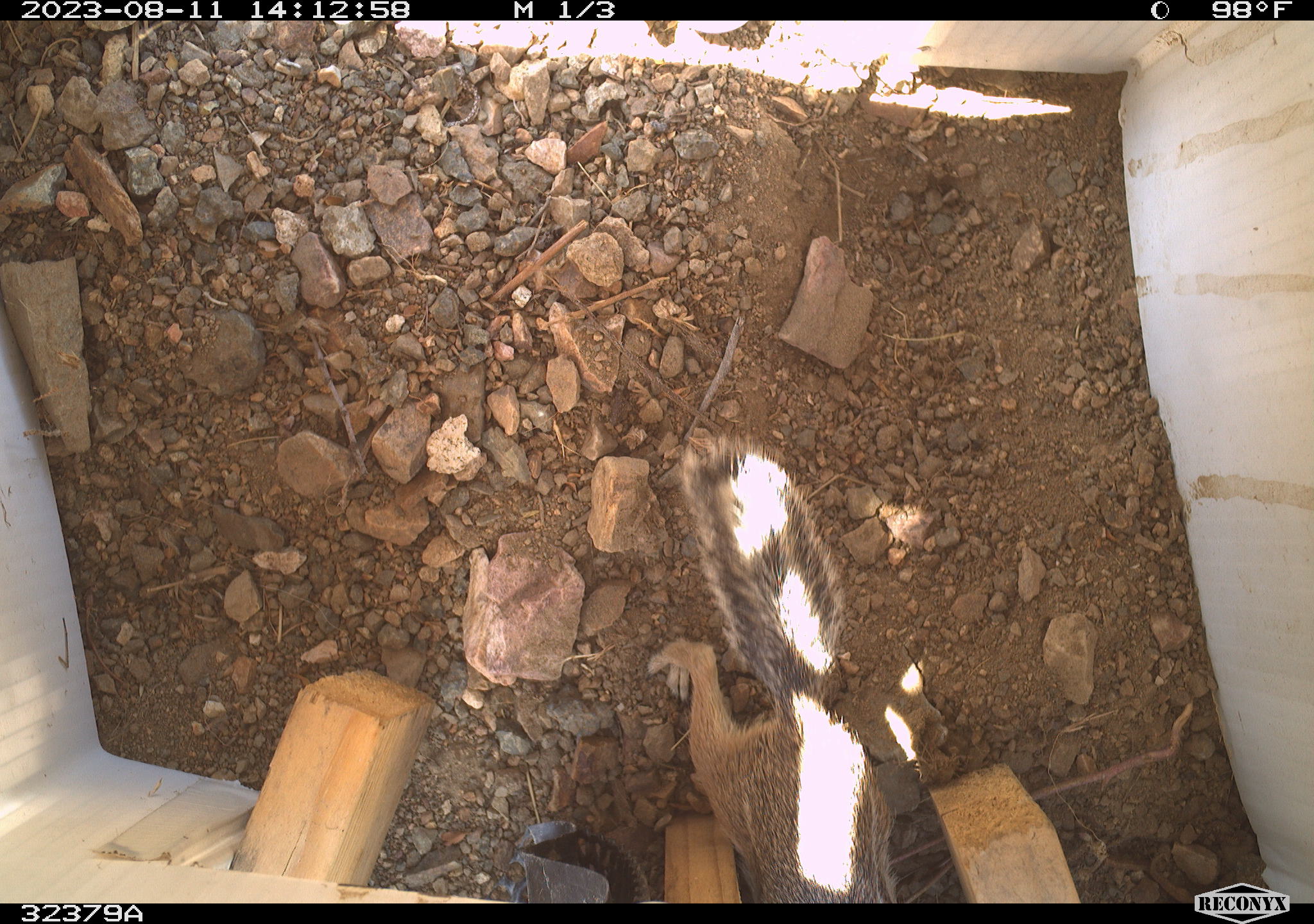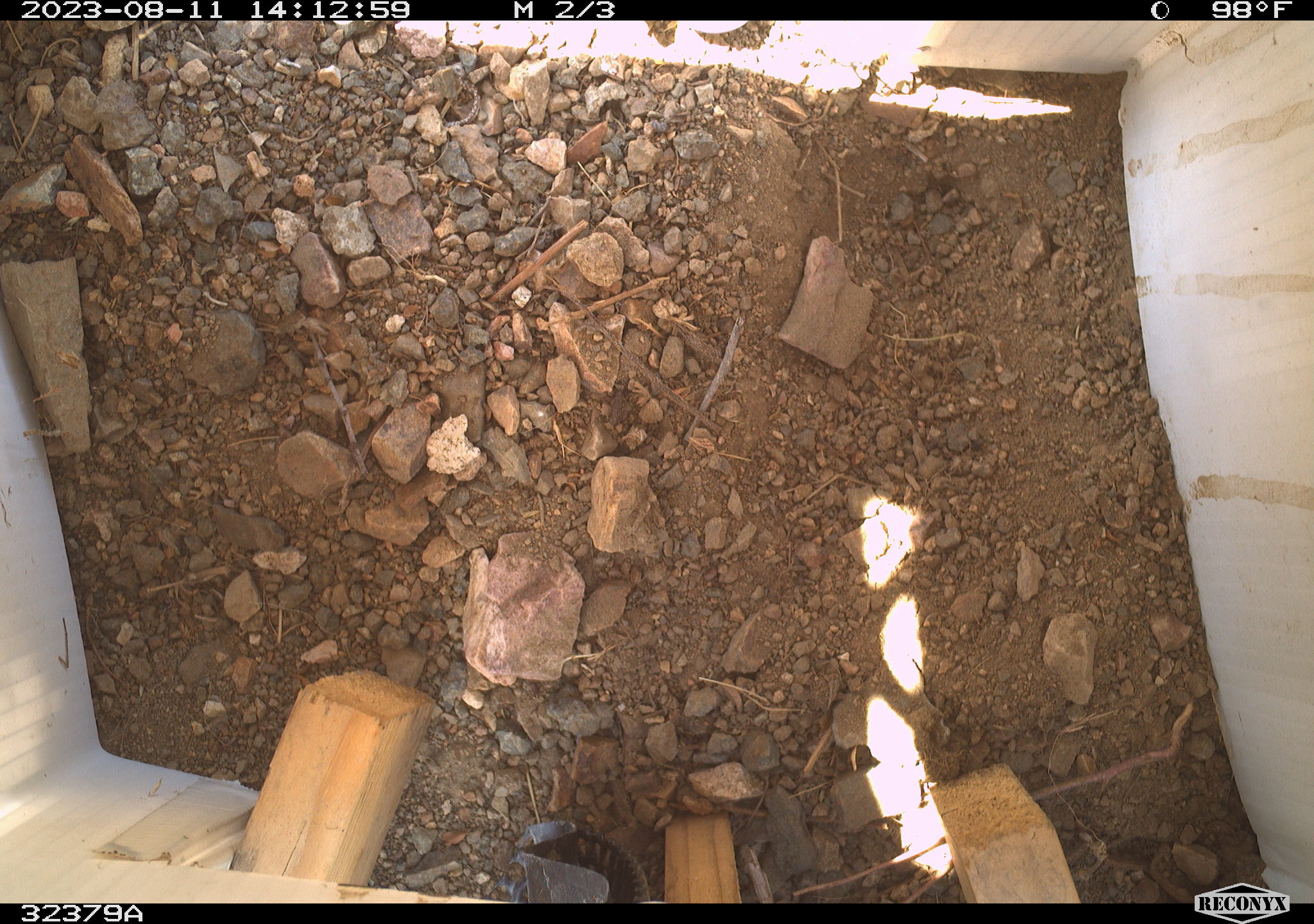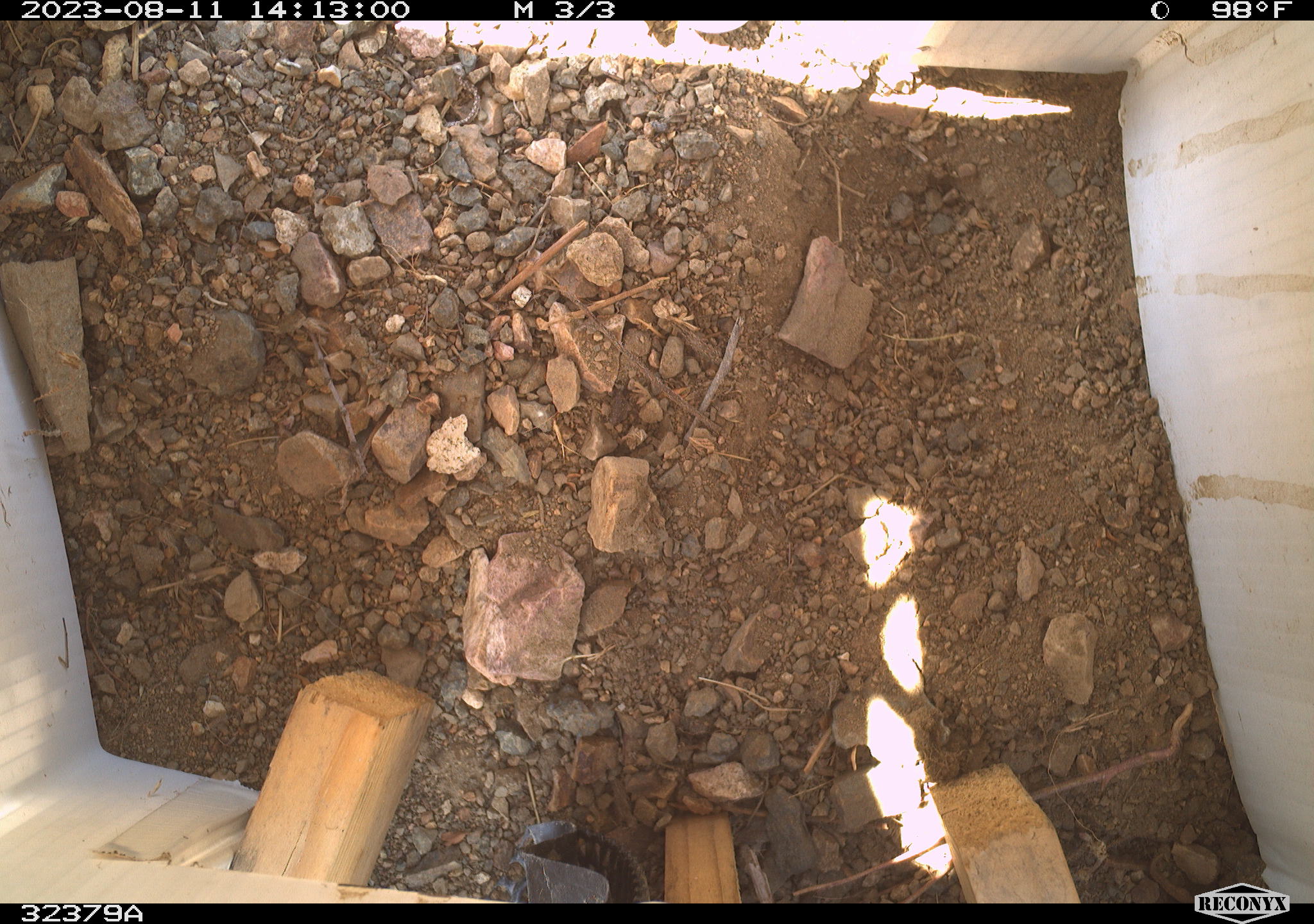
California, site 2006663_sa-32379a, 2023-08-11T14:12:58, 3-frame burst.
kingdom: Animalia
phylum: Chordata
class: Mammalia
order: Rodentia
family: Sciuridae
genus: Ammospermophilus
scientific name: Ammospermophilus leucurus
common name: white-tailed antelope squirrel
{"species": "white-tailed antelope squirrel (Ammospermophilus leucurus)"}